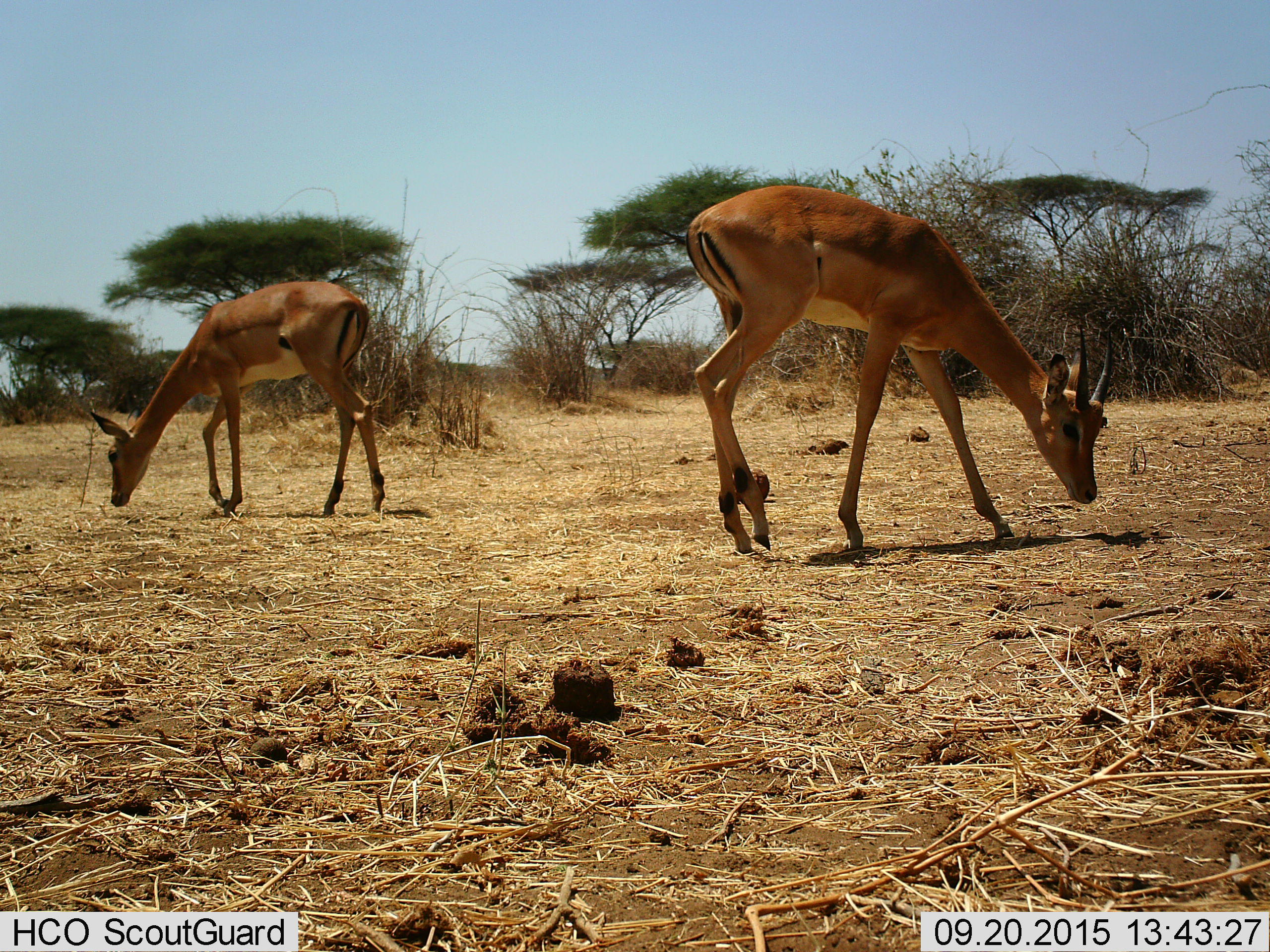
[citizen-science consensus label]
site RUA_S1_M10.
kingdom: Animalia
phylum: Chordata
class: Mammalia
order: Artiodactyla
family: Bovidae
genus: Aepyceros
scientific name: Aepyceros melampus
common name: impala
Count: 2.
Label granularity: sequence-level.